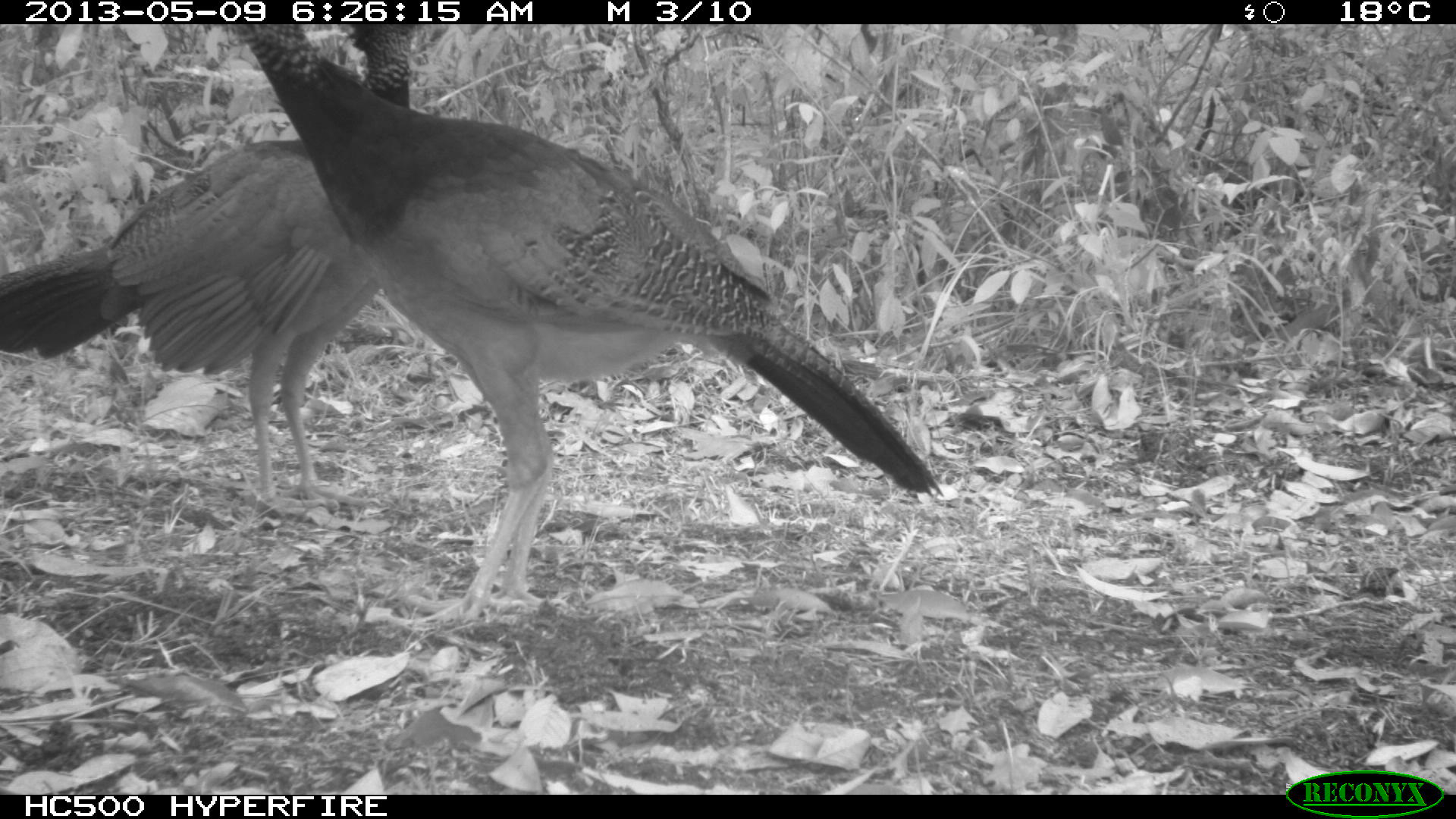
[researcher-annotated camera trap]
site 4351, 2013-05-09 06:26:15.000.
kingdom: Animalia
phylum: Chordata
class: Aves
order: Galliformes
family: Cracidae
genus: Crax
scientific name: Crax rubra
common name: great curassow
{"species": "Crax rubra (great curassow)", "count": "3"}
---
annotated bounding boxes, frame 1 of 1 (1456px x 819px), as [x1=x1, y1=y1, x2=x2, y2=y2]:
crax rubra: [x1=233, y1=23, x2=942, y2=624]; [x1=0, y1=23, x2=413, y2=507]